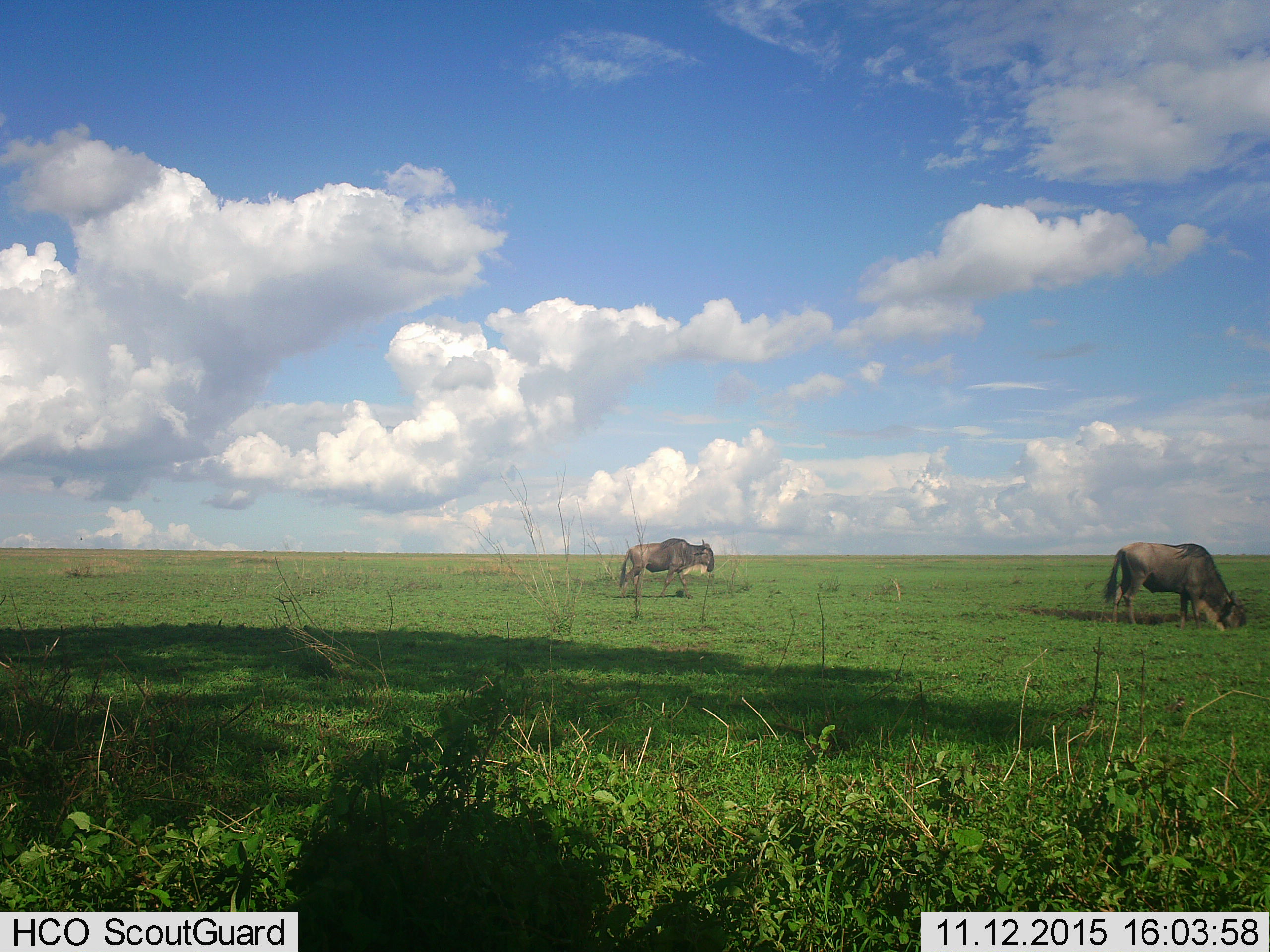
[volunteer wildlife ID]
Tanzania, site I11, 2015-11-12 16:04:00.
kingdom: Animalia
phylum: Chordata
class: Mammalia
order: Artiodactyla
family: Bovidae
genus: Connochaetes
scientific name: Connochaetes taurinus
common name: blue wildebeest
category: wildebeest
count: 2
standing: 22%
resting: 0%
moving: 33%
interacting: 0%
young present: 0%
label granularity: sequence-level